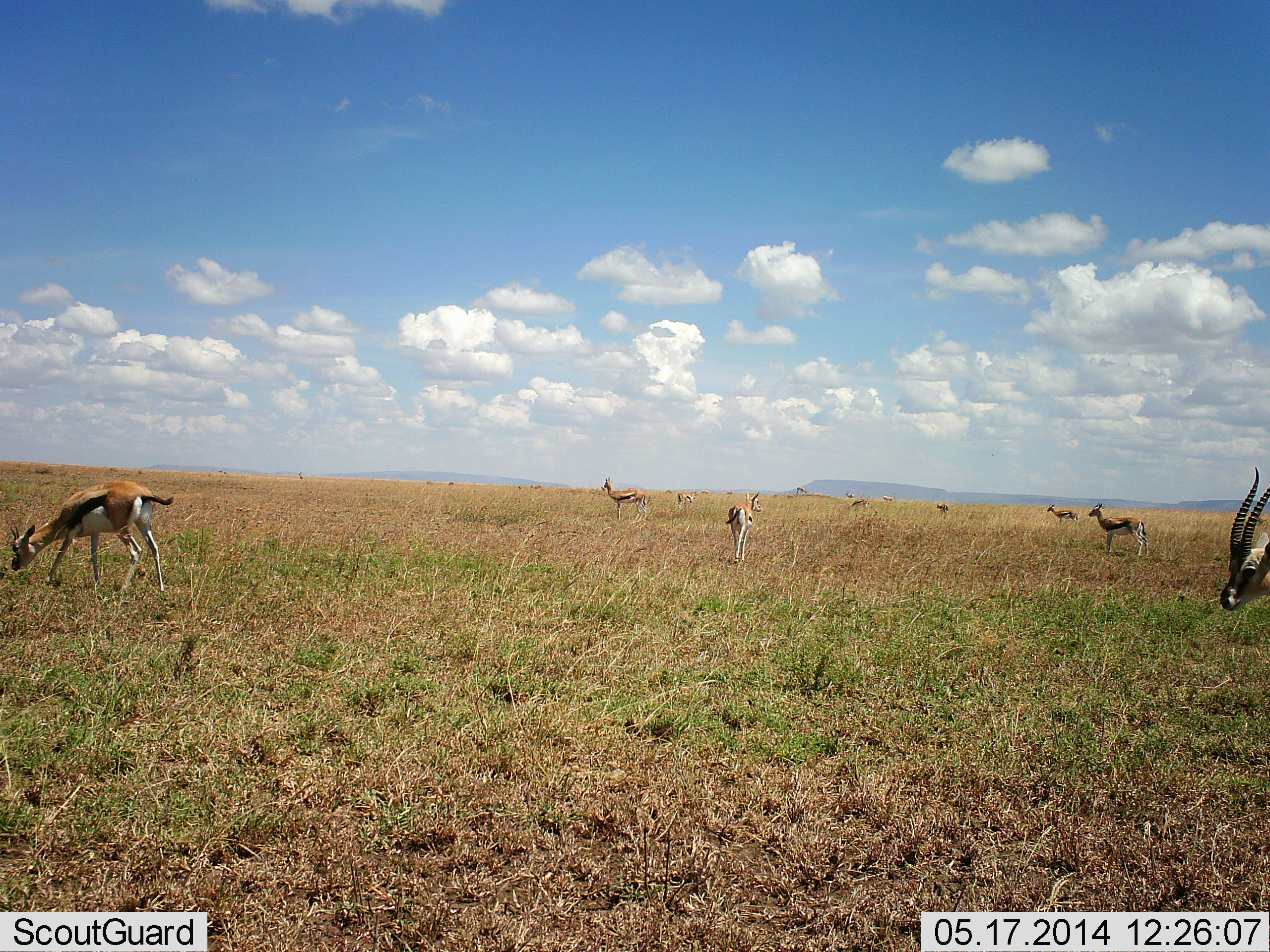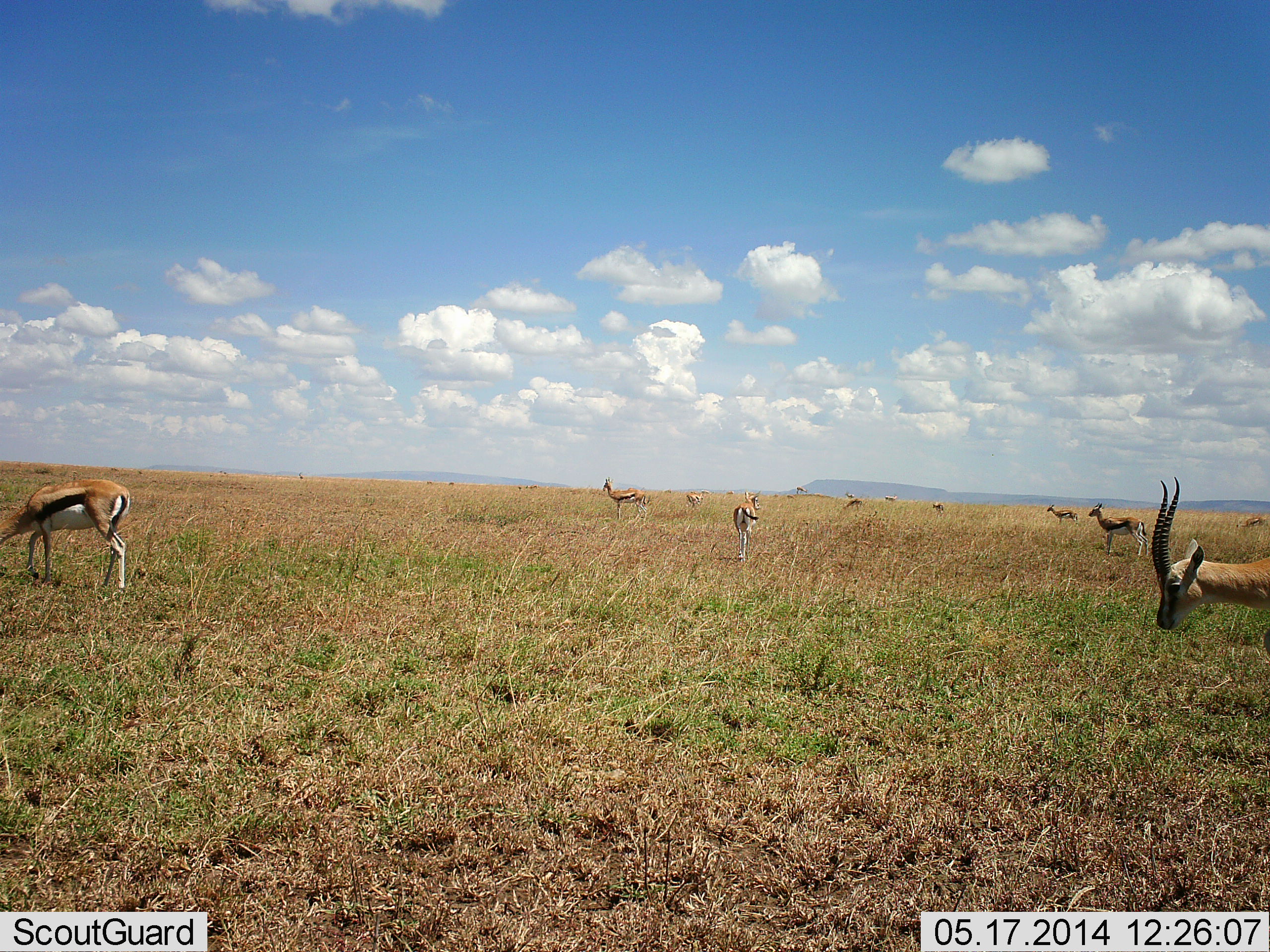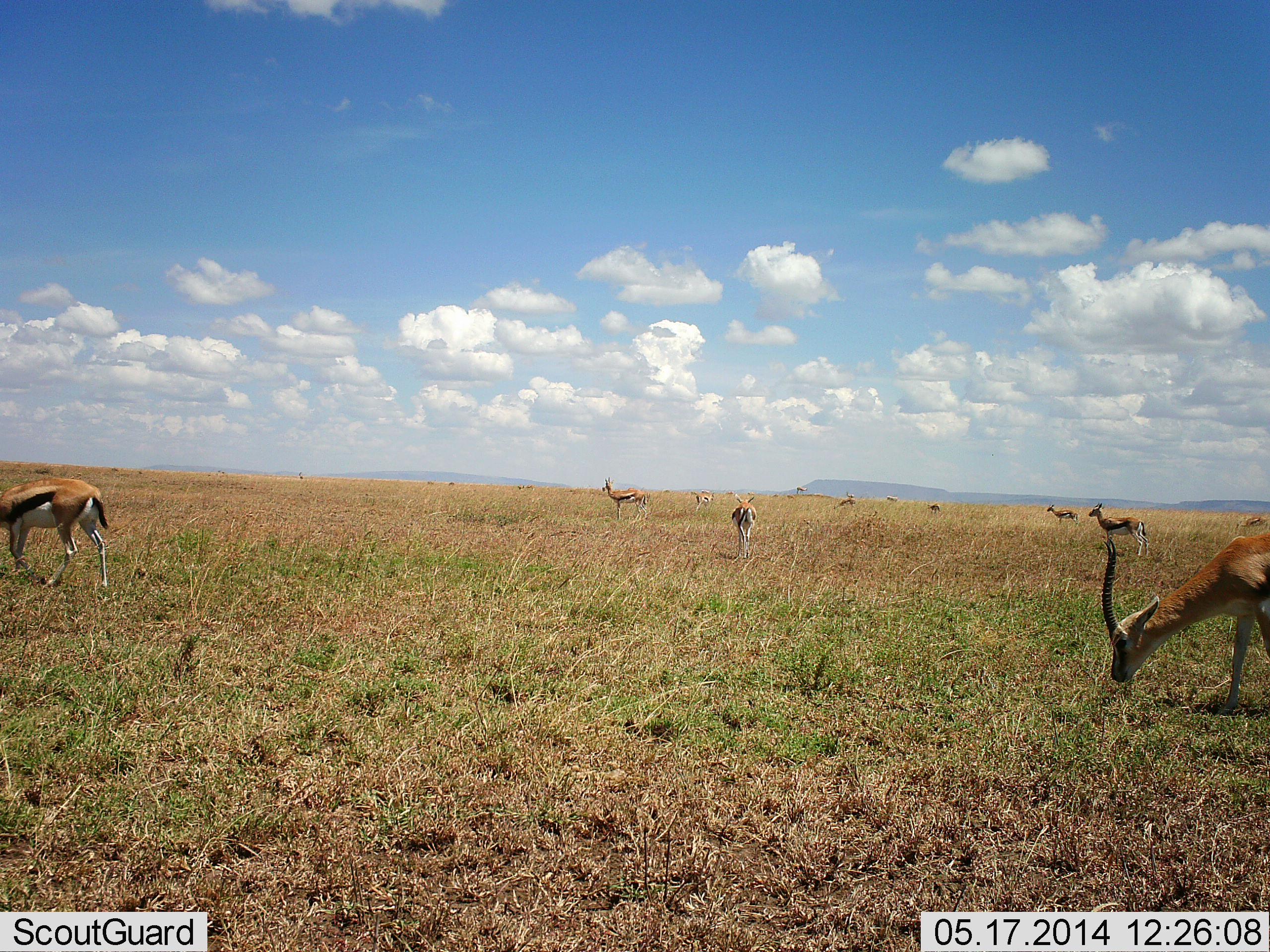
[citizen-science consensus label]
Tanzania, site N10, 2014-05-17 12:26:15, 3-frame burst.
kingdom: Animalia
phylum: Chordata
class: Mammalia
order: Artiodactyla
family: Bovidae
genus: Eudorcas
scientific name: Eudorcas thomsonii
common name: thomson's gazelle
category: gazellethomsons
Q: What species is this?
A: Gazellethomsons (thomson's gazelle) (Eudorcas thomsonii).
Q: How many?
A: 11-50.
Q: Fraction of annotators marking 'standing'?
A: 68%.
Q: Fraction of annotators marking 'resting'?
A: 3%.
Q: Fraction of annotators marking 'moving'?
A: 54%.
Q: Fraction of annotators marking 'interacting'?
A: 3%.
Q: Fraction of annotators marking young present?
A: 0%.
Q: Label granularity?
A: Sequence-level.